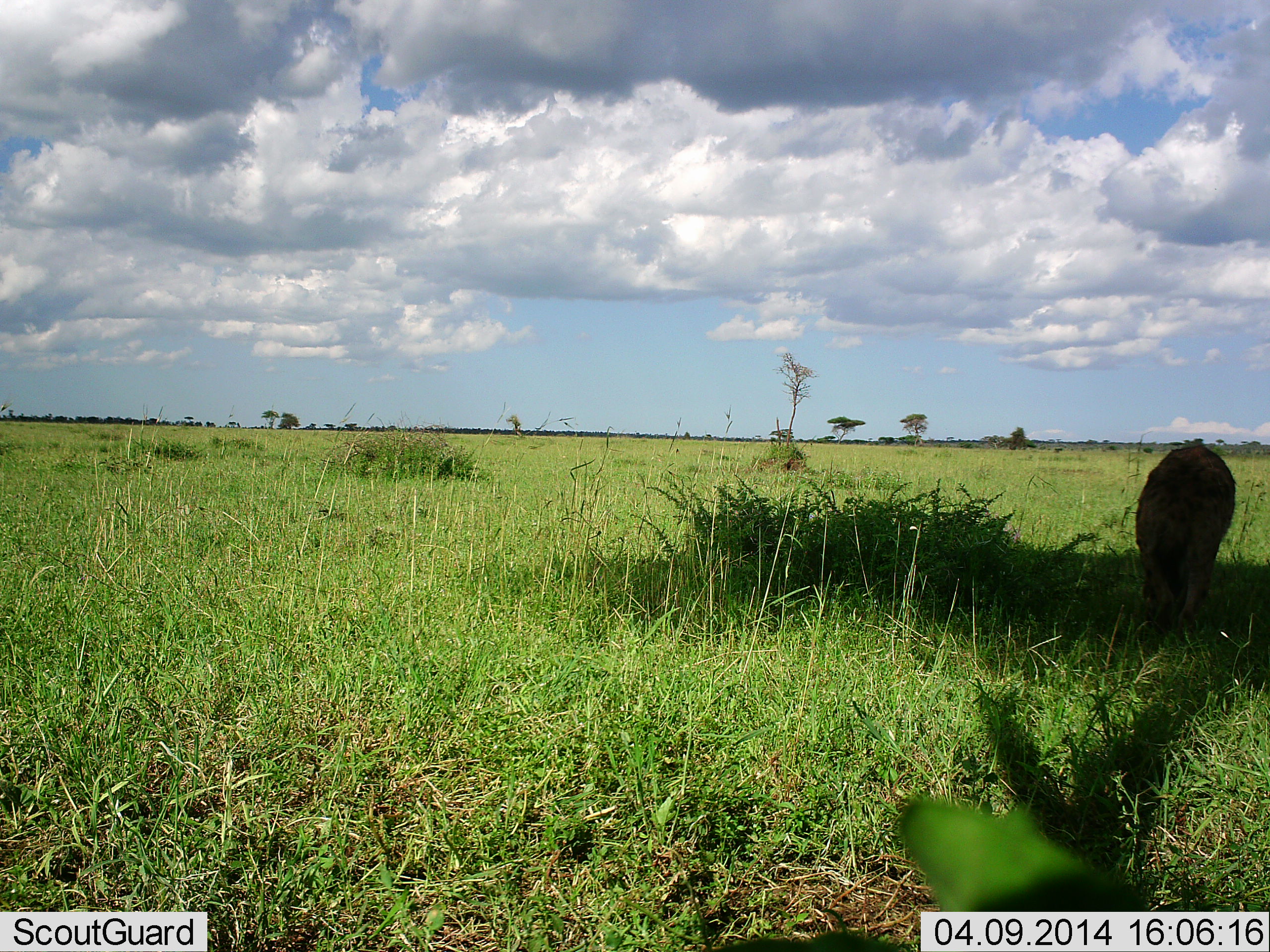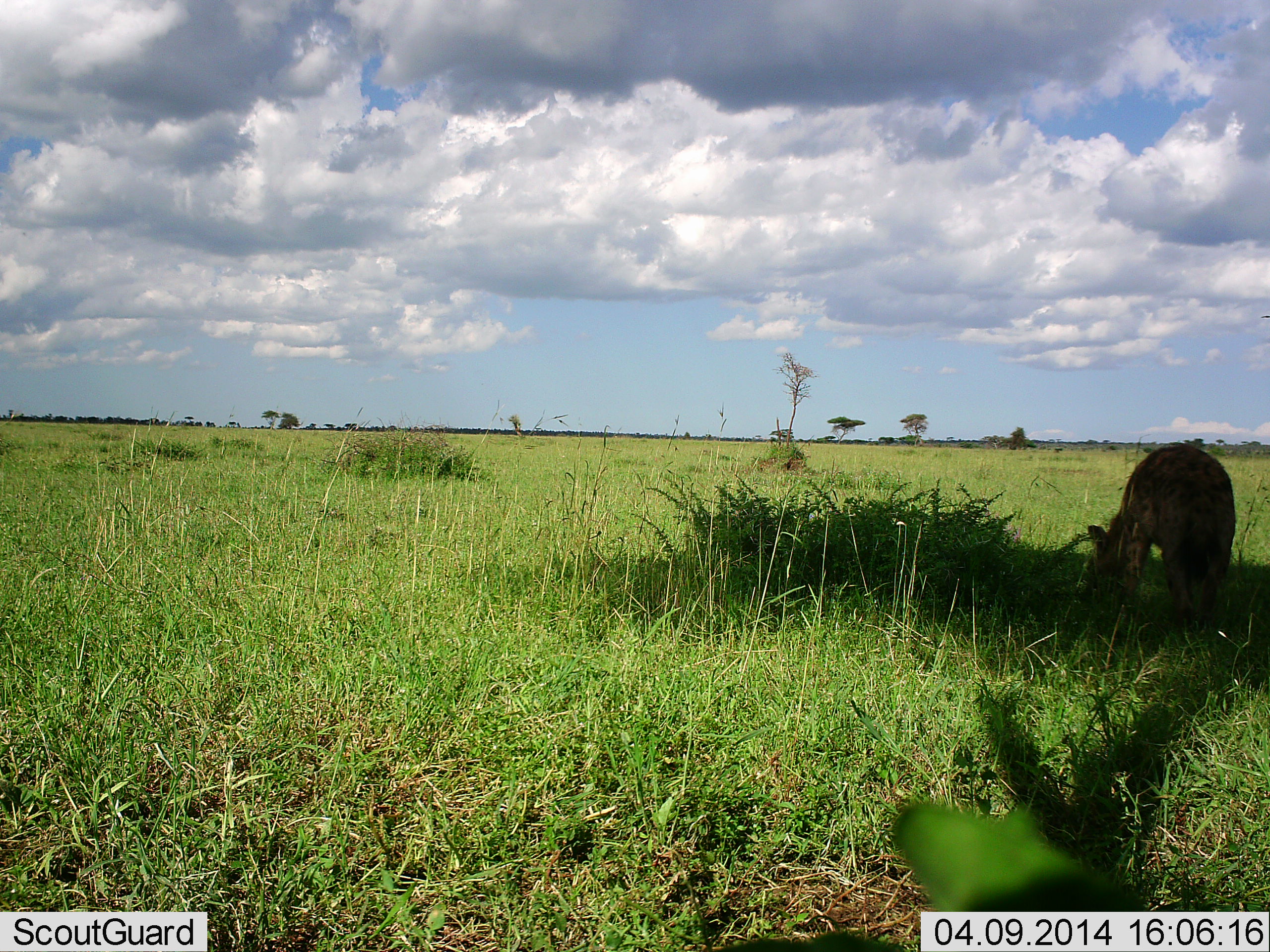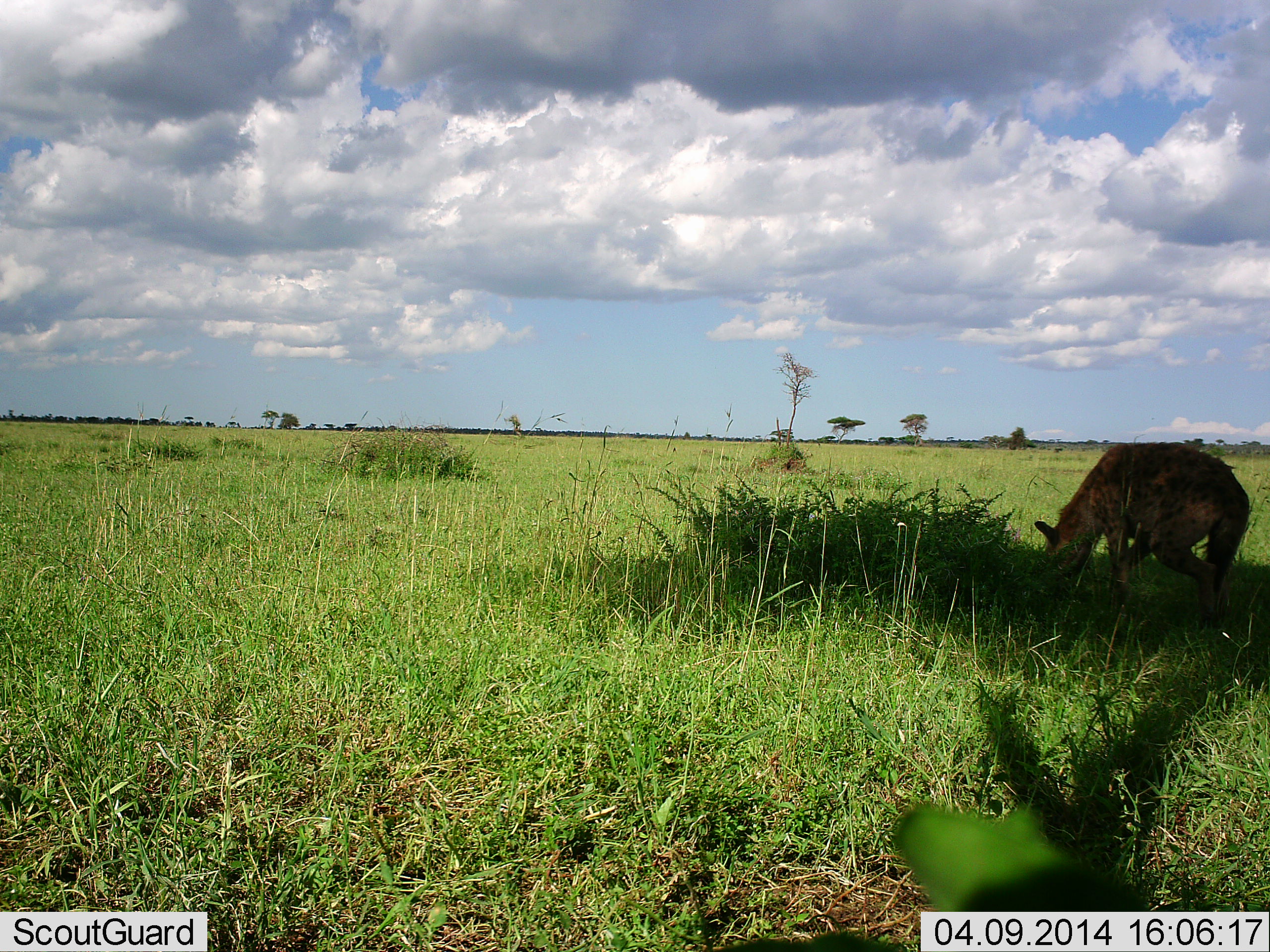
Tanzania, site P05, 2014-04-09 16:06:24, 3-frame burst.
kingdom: Animalia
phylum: Chordata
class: Mammalia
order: Carnivora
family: Hyaenidae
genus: Crocuta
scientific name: Crocuta crocuta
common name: spotted hyena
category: hyenaspotted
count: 1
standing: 50%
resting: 0%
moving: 50%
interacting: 0%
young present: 0%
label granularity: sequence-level